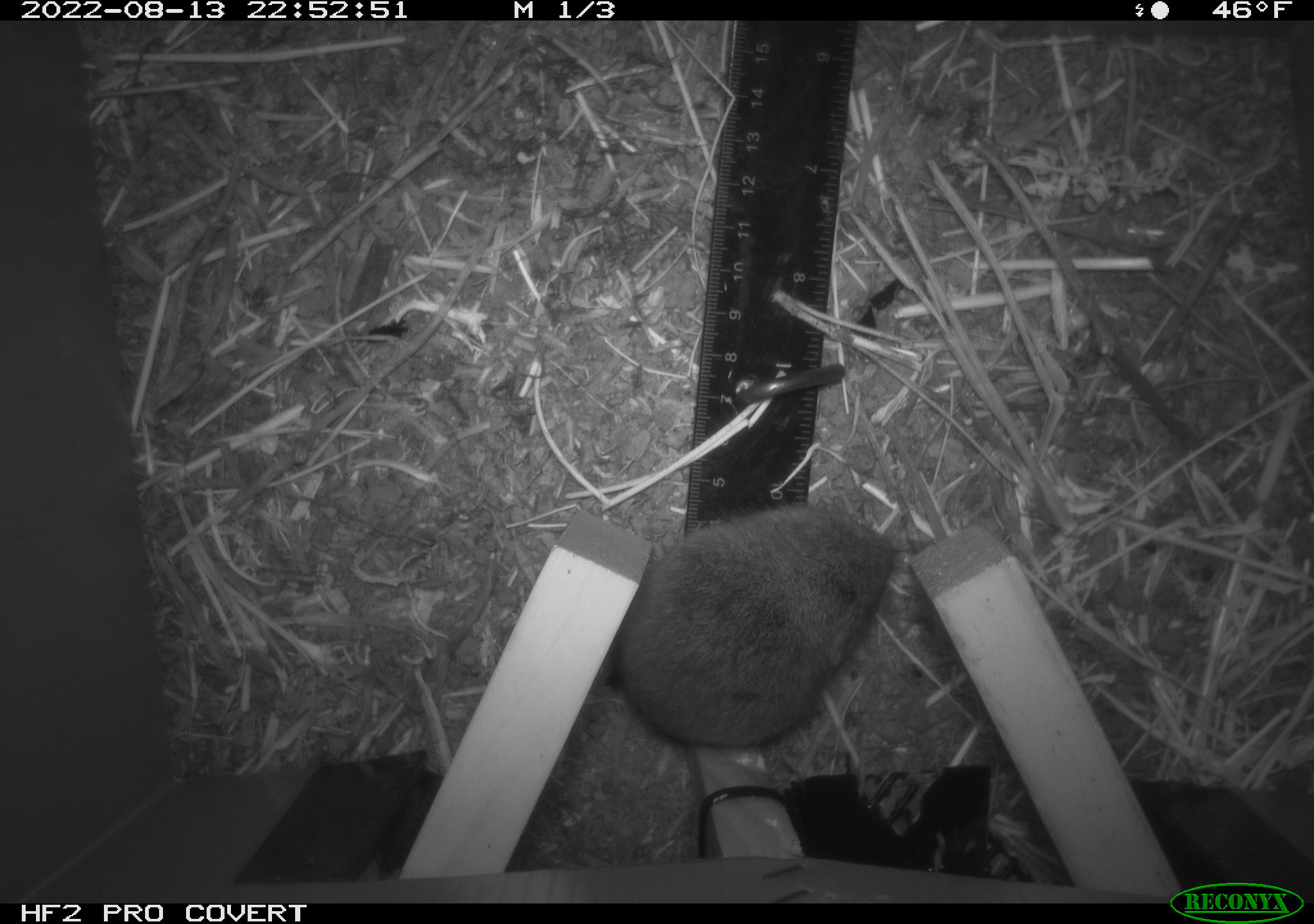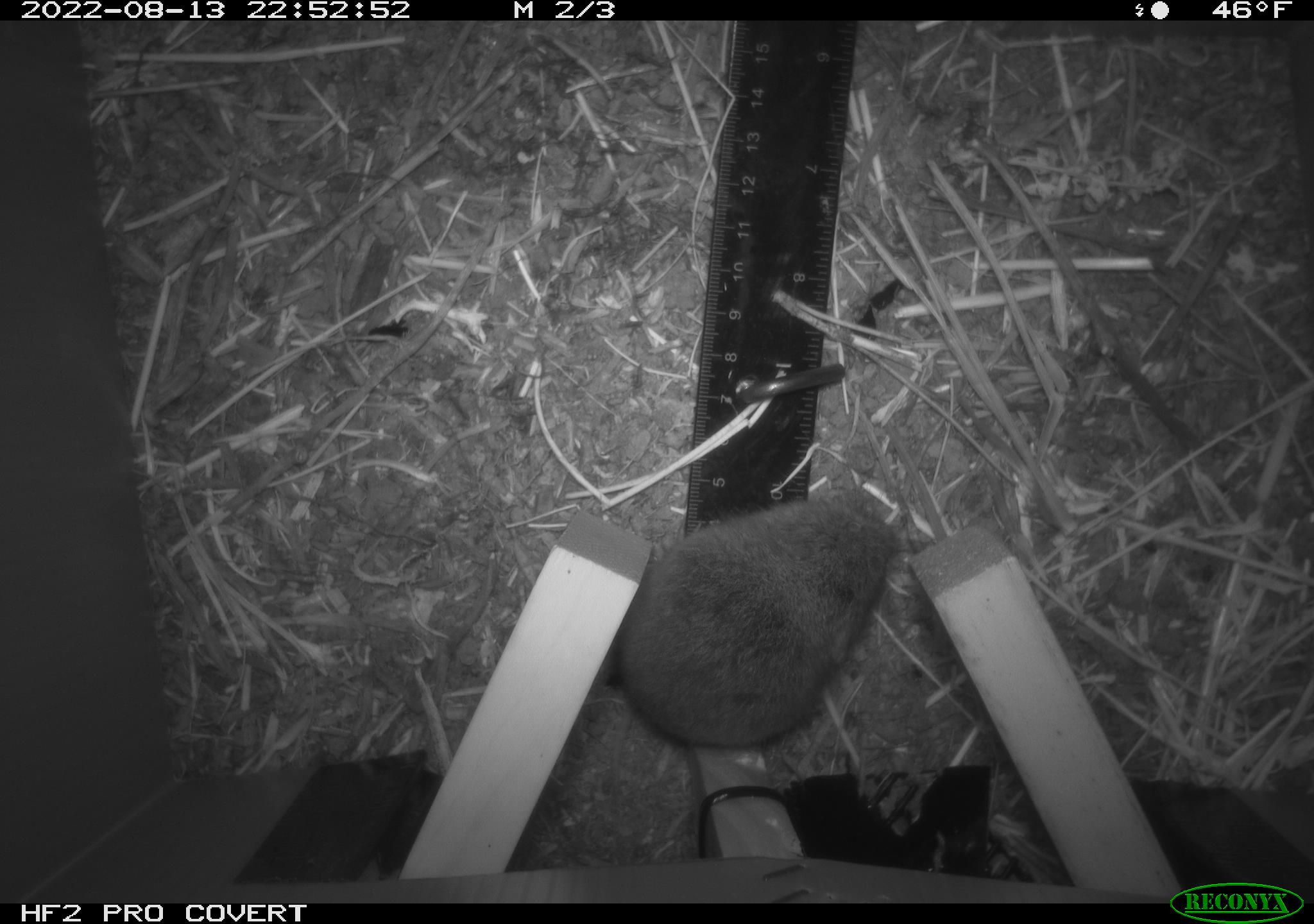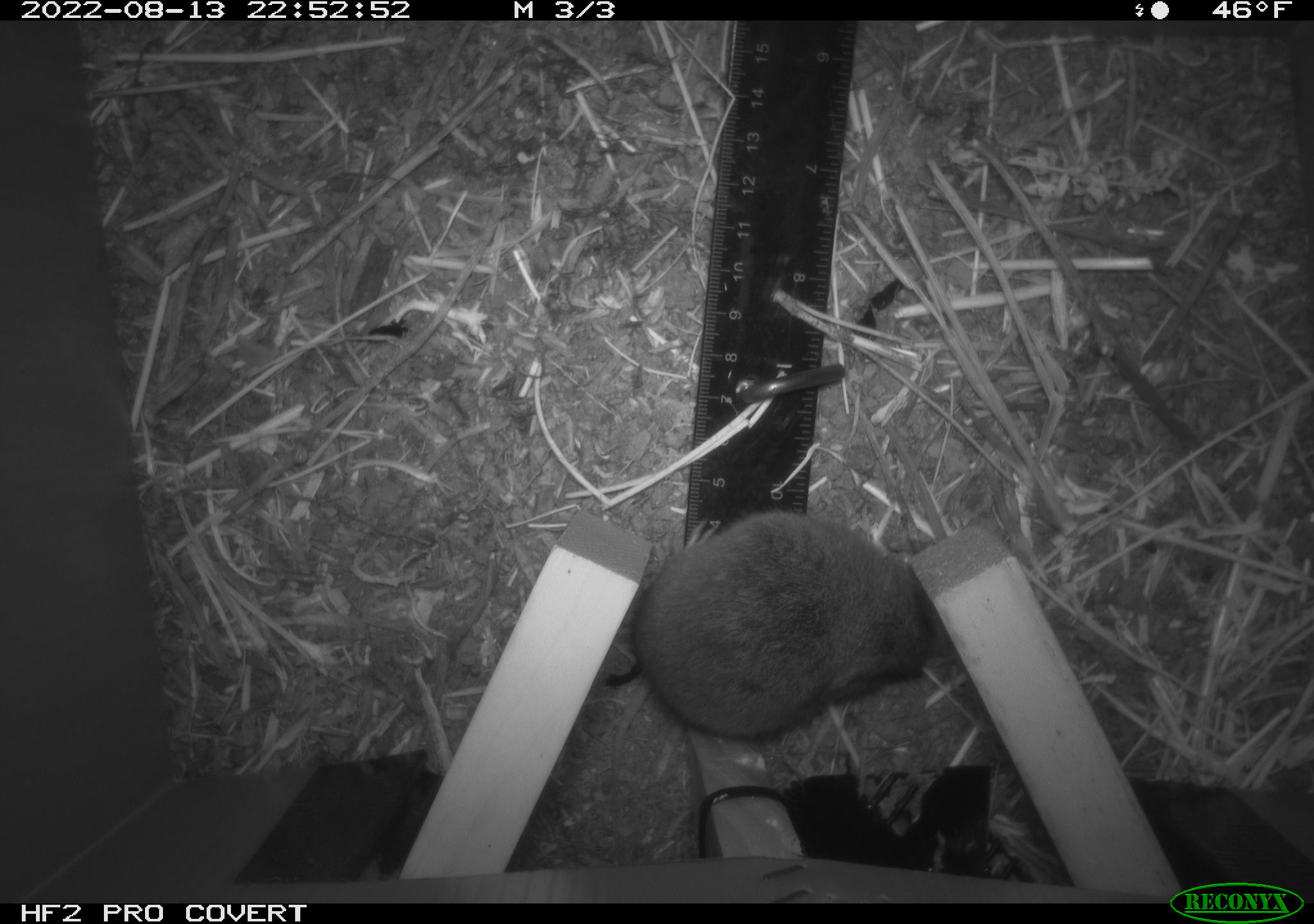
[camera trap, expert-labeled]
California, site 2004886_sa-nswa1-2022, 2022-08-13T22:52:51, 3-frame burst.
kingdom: Animalia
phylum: Chordata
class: Mammalia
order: Rodentia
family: Cricetidae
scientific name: Cricetidae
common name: hamsters, voles, lemmings, and allies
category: cricetidae family